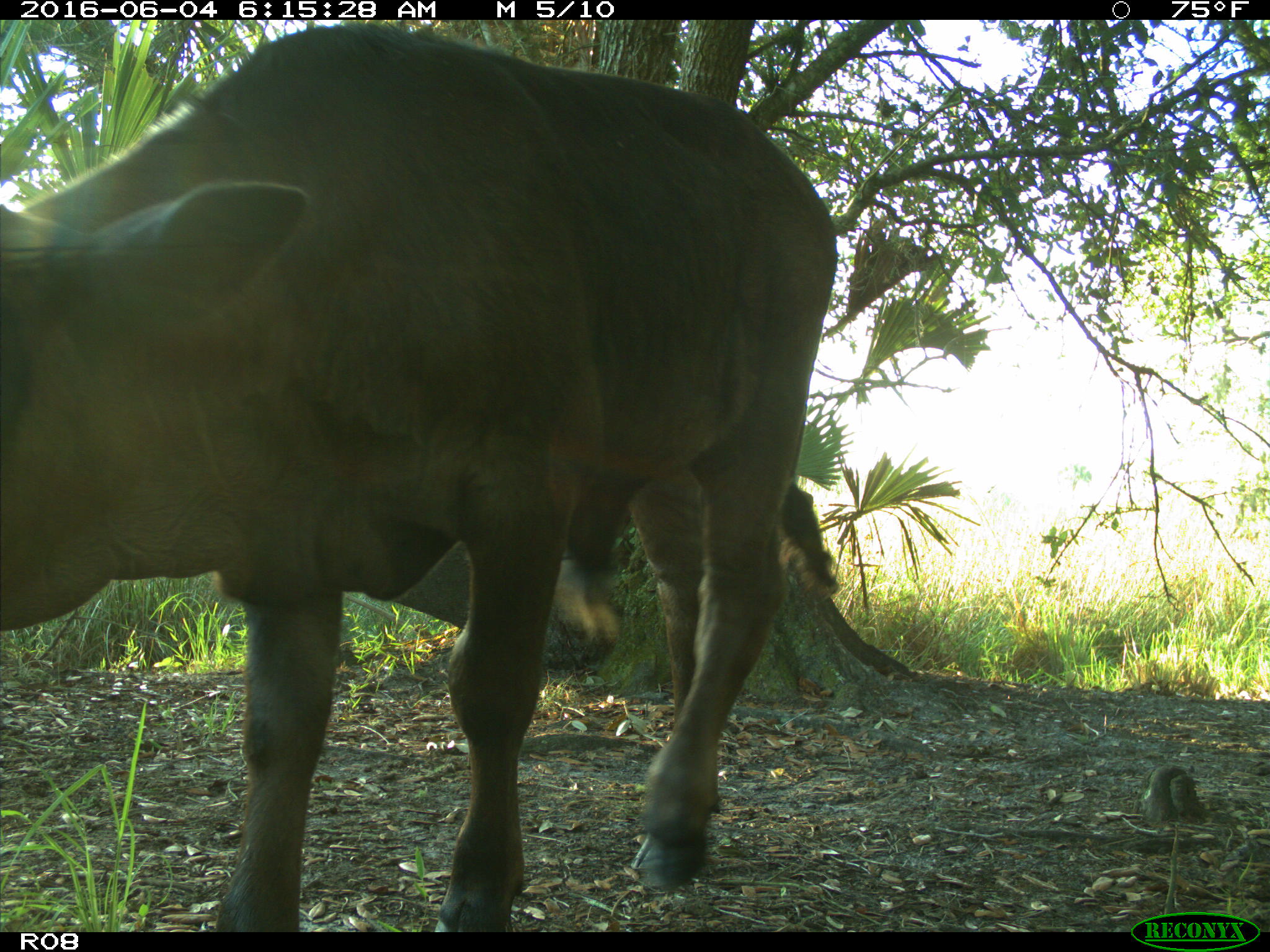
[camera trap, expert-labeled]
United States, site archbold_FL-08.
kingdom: Animalia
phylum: Chordata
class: Mammalia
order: Artiodactyla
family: Bovidae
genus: Bos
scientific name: Bos taurus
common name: domestic cow